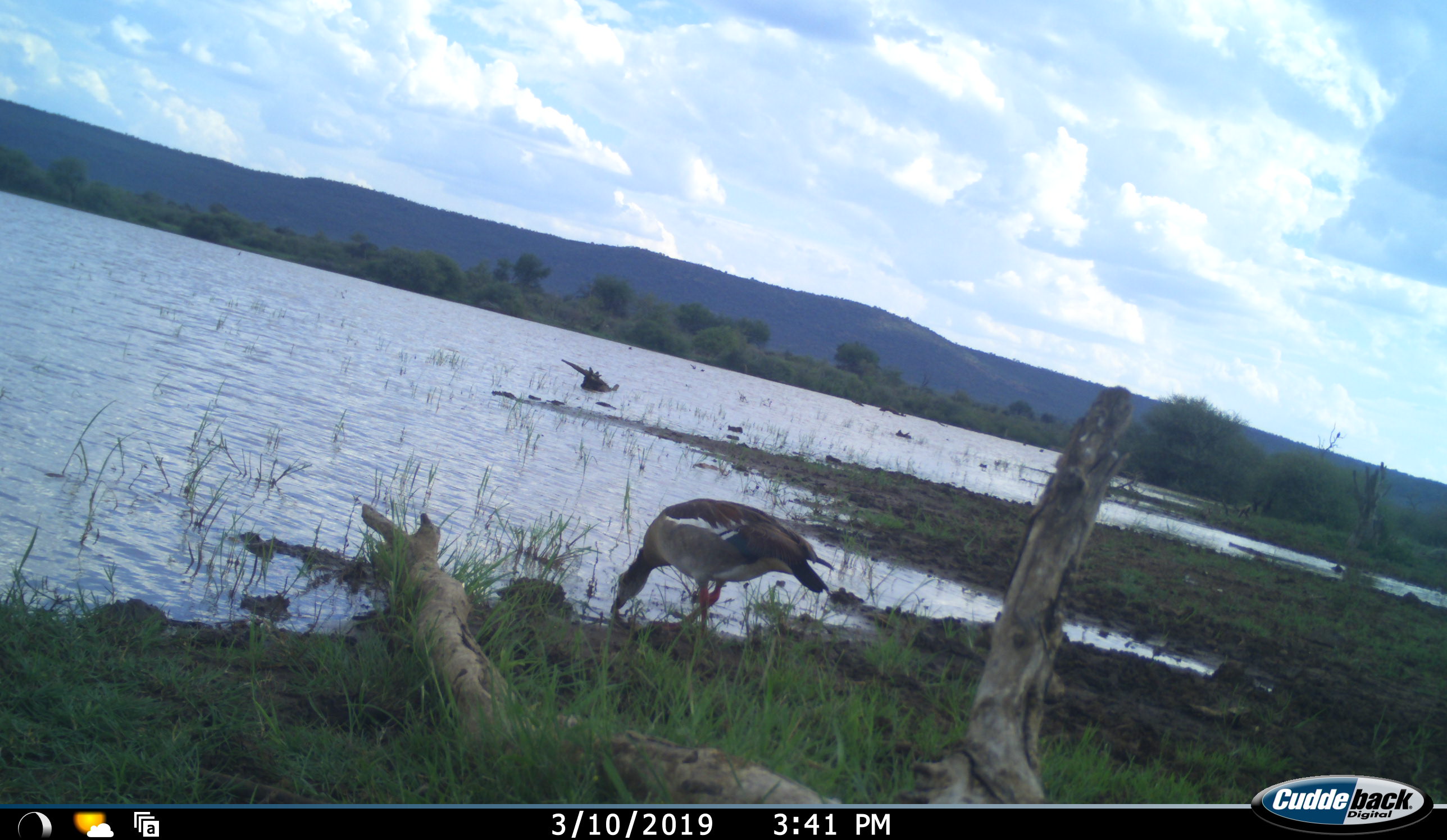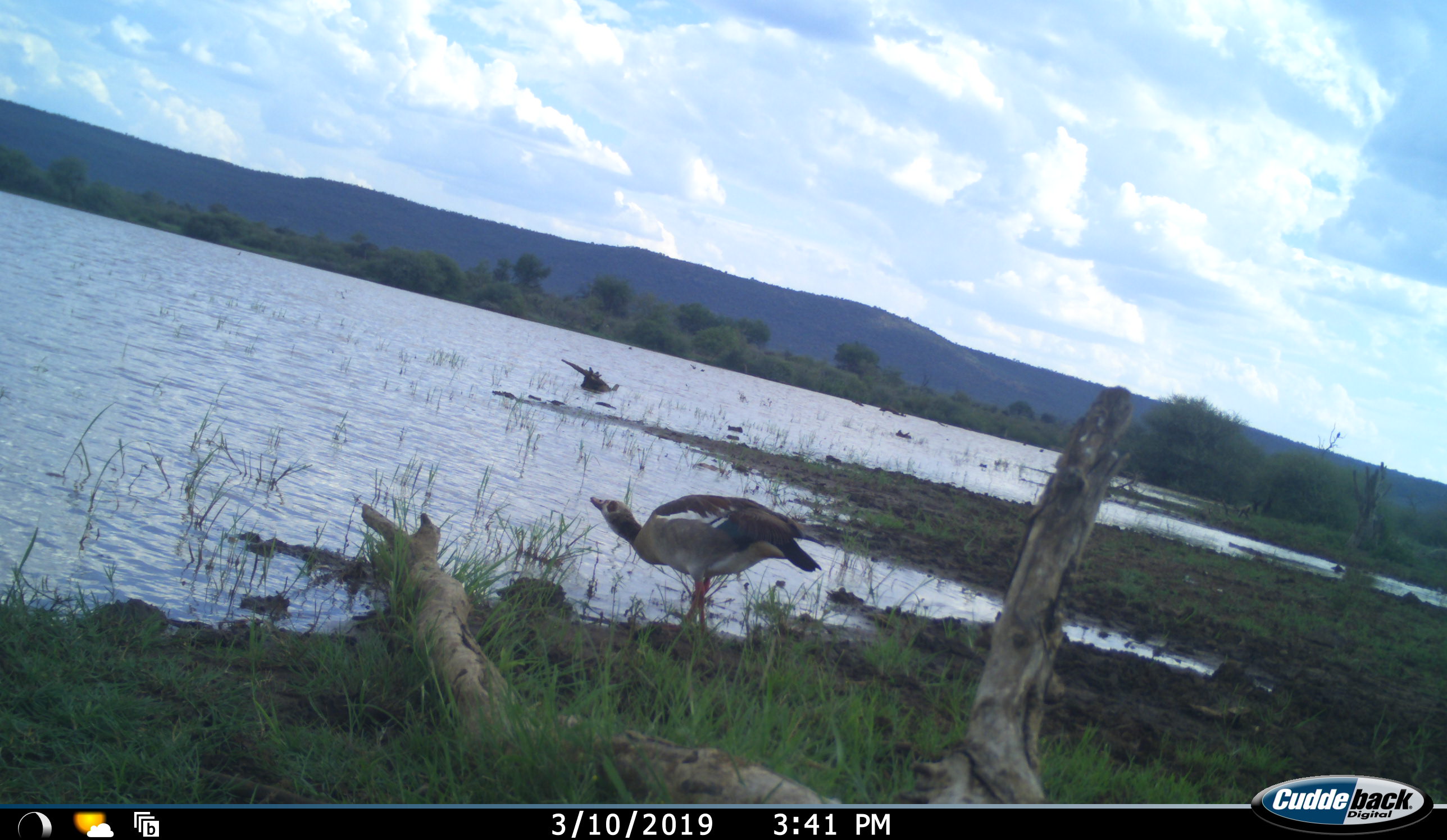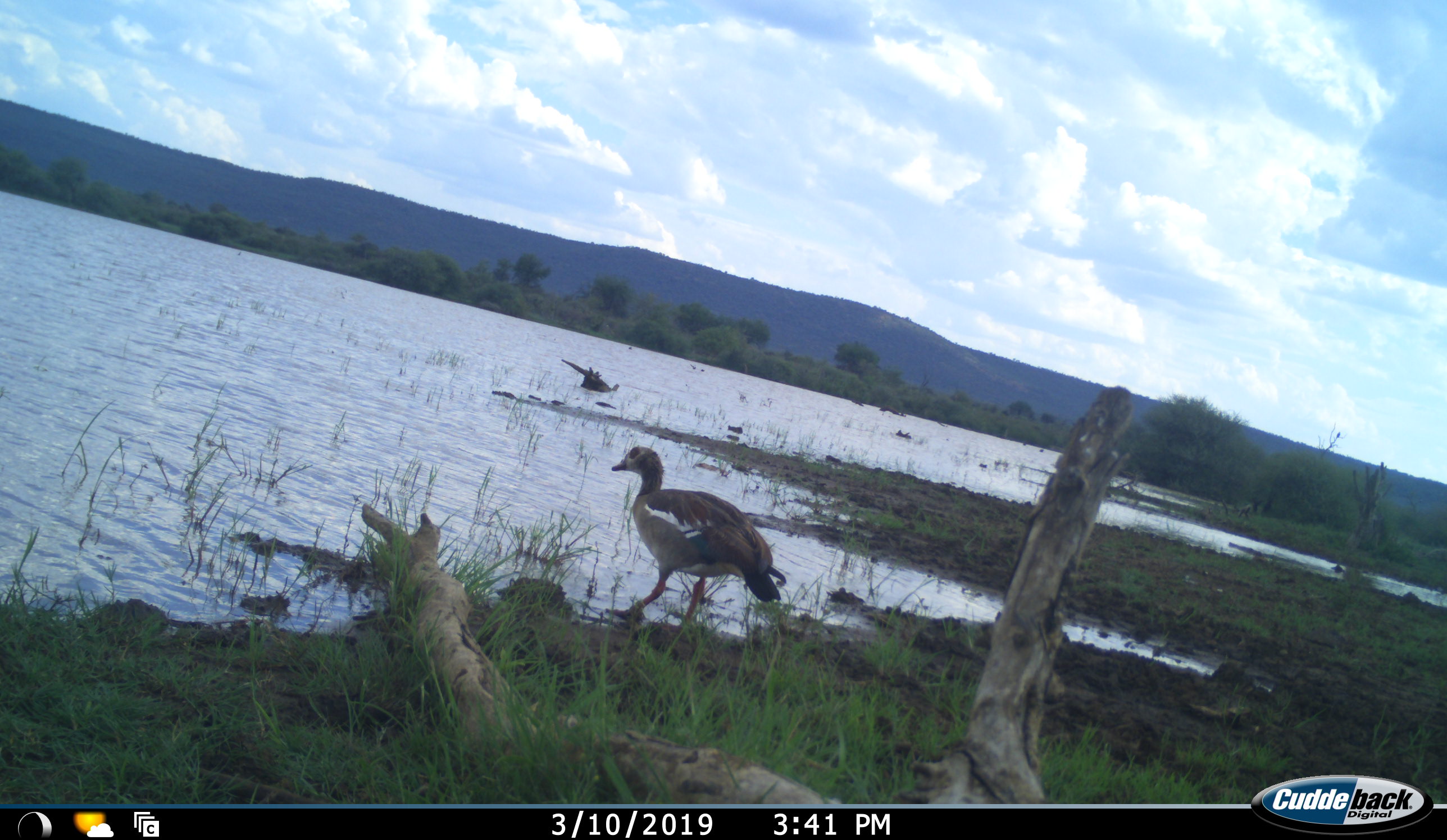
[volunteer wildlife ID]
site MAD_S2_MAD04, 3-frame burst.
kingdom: Animalia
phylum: Chordata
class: Aves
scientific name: Aves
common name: bird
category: birdother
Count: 1.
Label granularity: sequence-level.